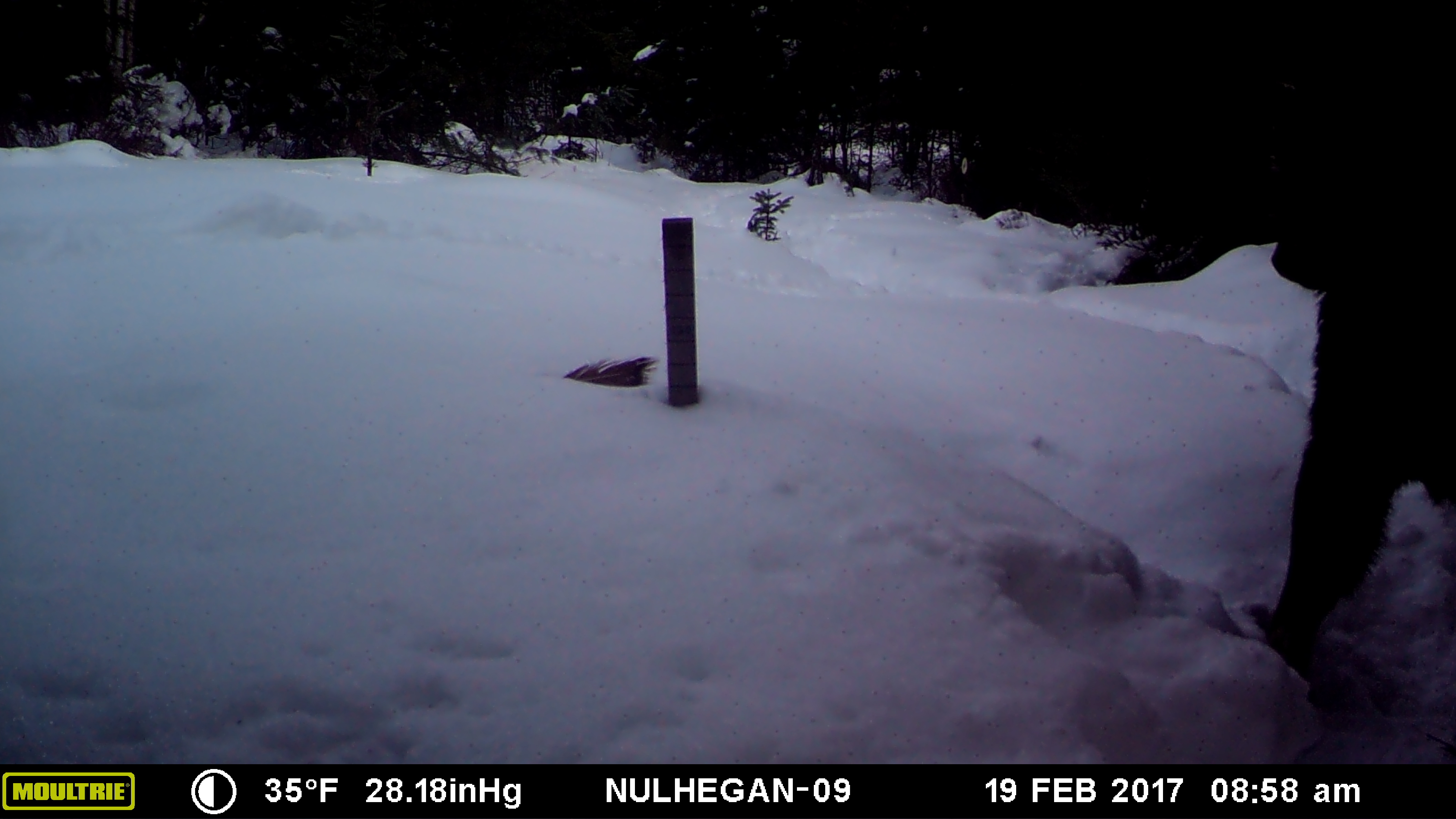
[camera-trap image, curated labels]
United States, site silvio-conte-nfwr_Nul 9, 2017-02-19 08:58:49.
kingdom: Animalia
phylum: Chordata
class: Mammalia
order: Artiodactyla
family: Cervidae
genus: Alces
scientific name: Alces alces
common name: moose